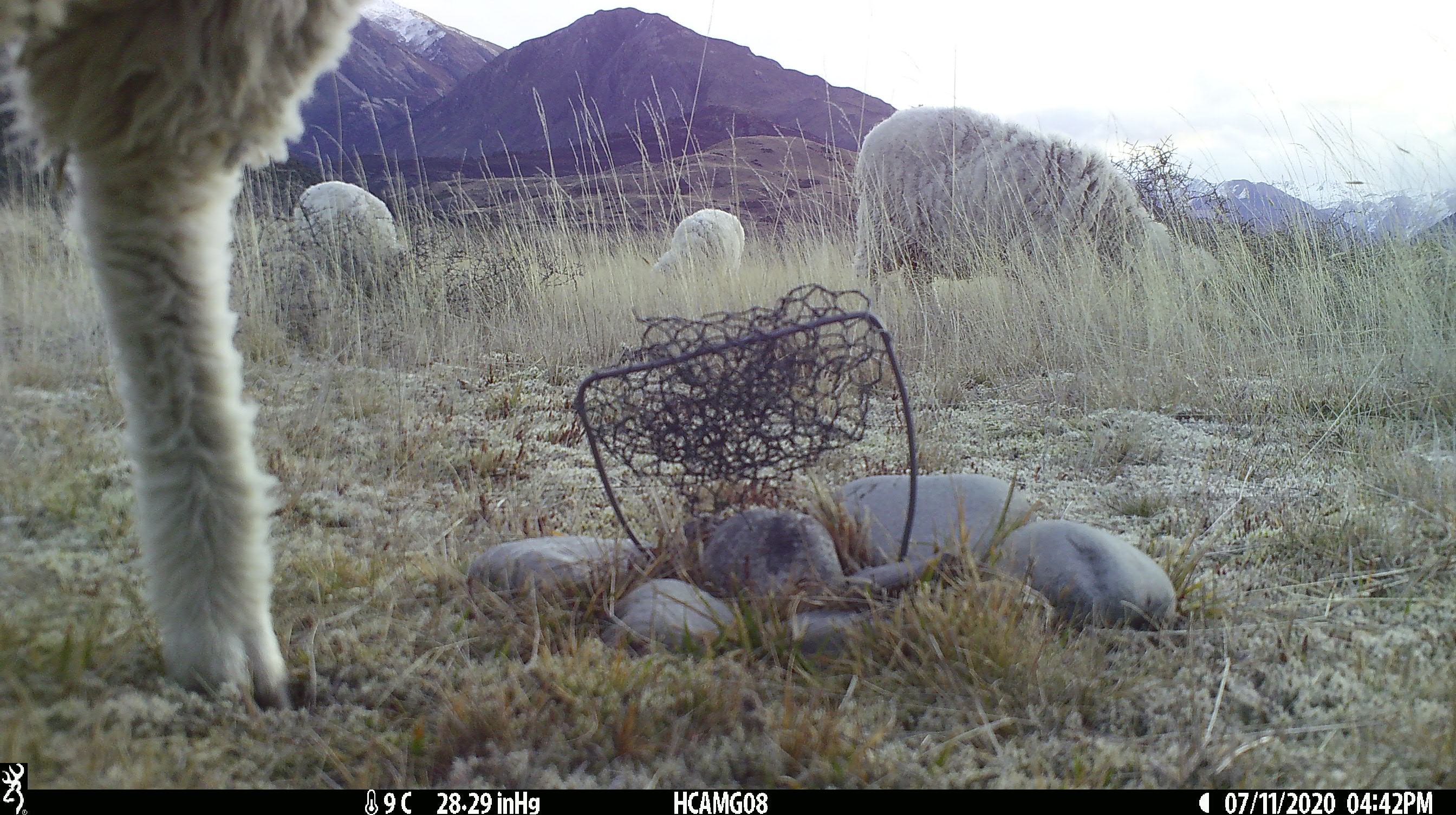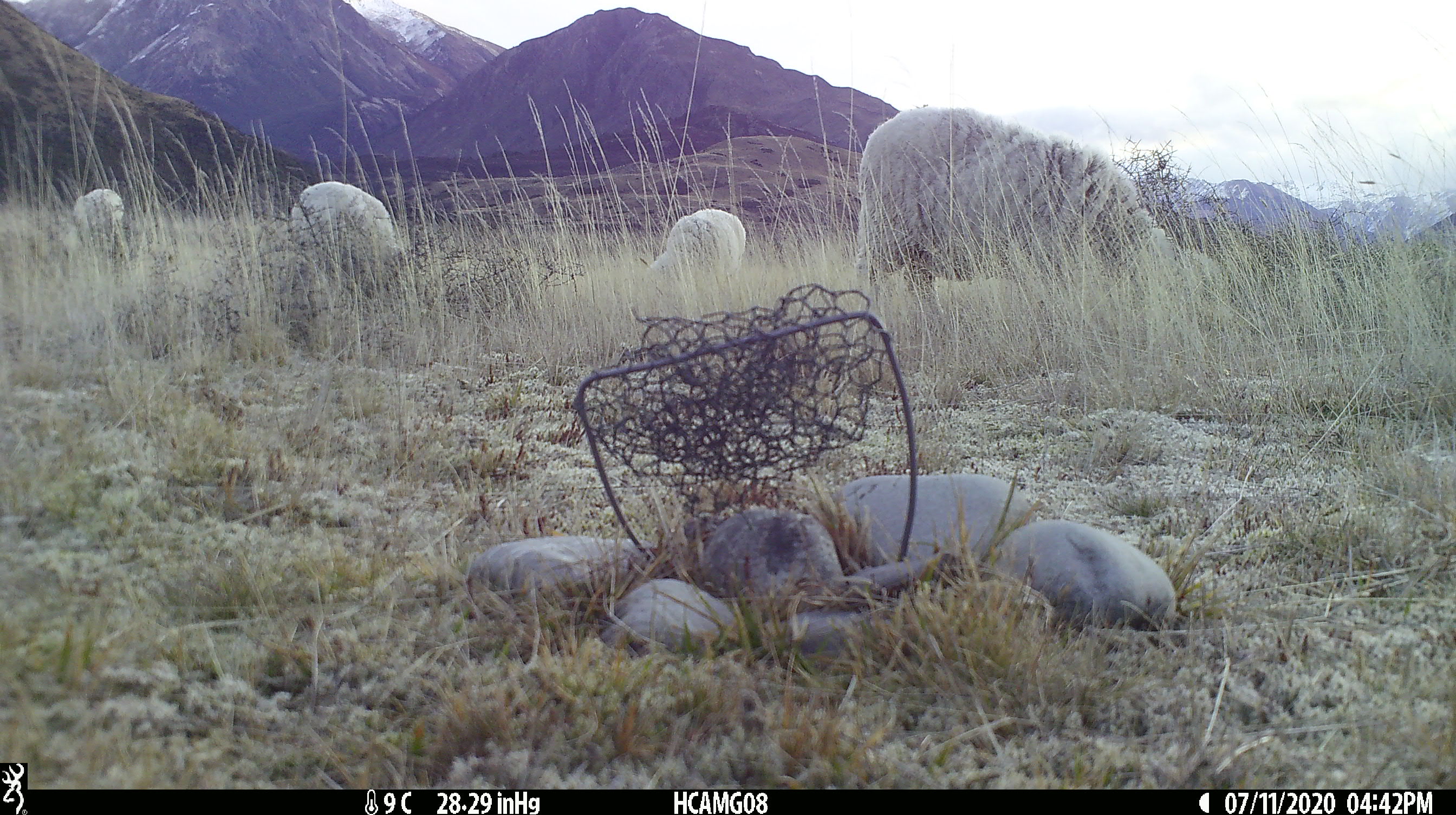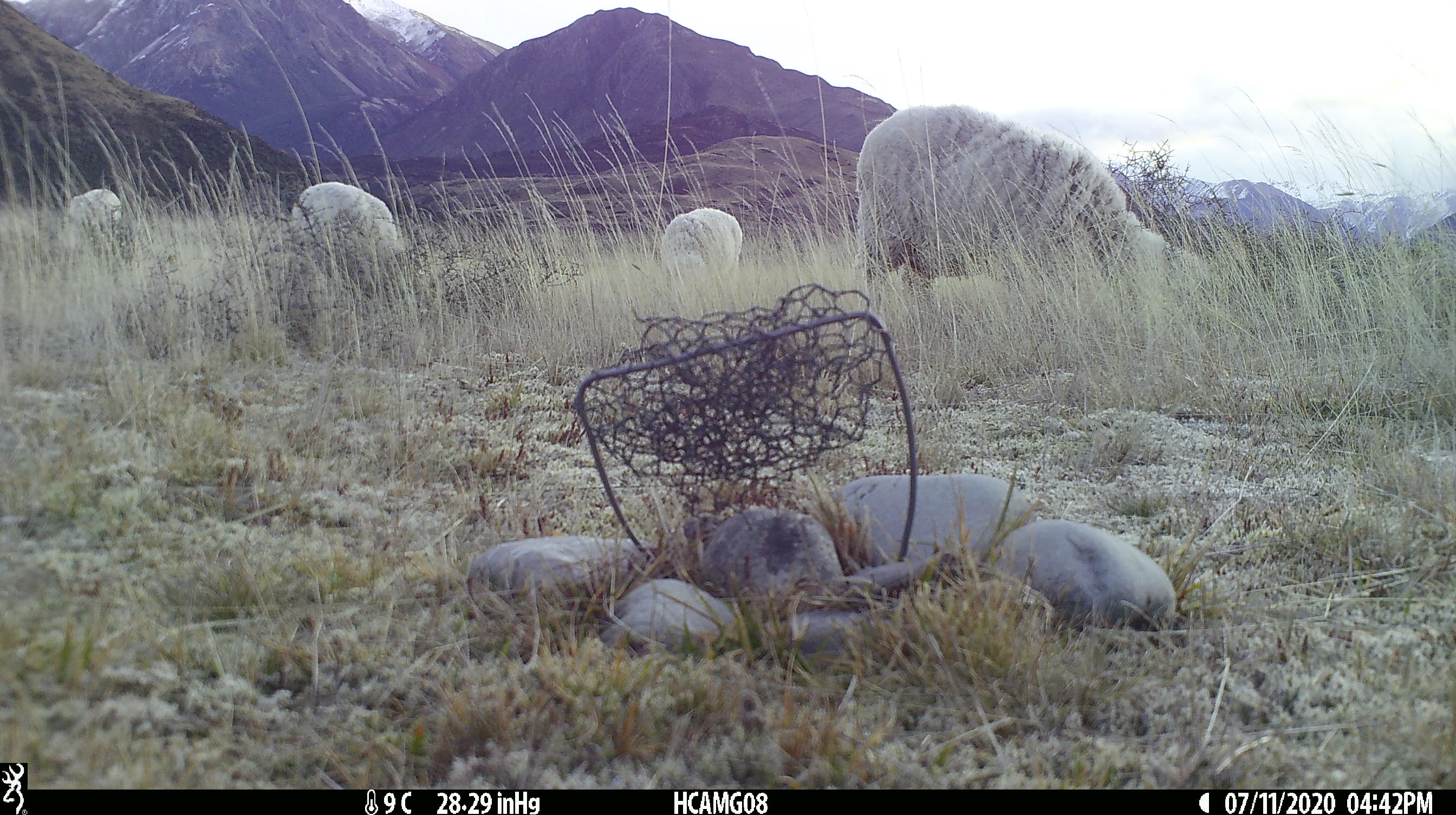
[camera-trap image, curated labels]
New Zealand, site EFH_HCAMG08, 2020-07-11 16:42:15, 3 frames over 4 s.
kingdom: Animalia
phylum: Chordata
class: Mammalia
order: Artiodactyla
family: Bovidae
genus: Ovis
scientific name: Ovis aries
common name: domestic sheep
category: sheep